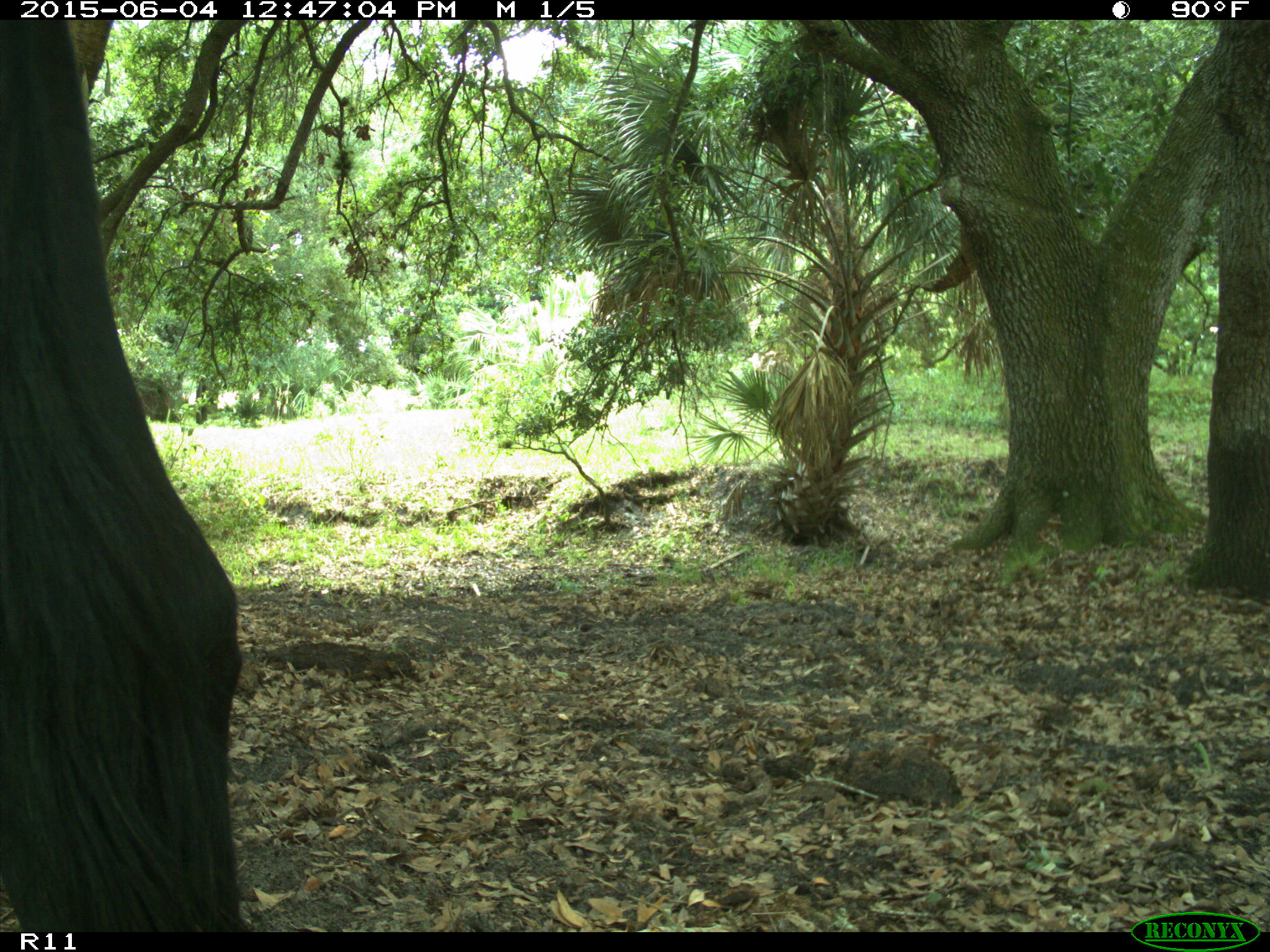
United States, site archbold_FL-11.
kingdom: Animalia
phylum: Chordata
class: Mammalia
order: Artiodactyla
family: Bovidae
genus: Bos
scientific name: Bos taurus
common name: domestic cow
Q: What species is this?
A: Bos taurus (domestic cow).